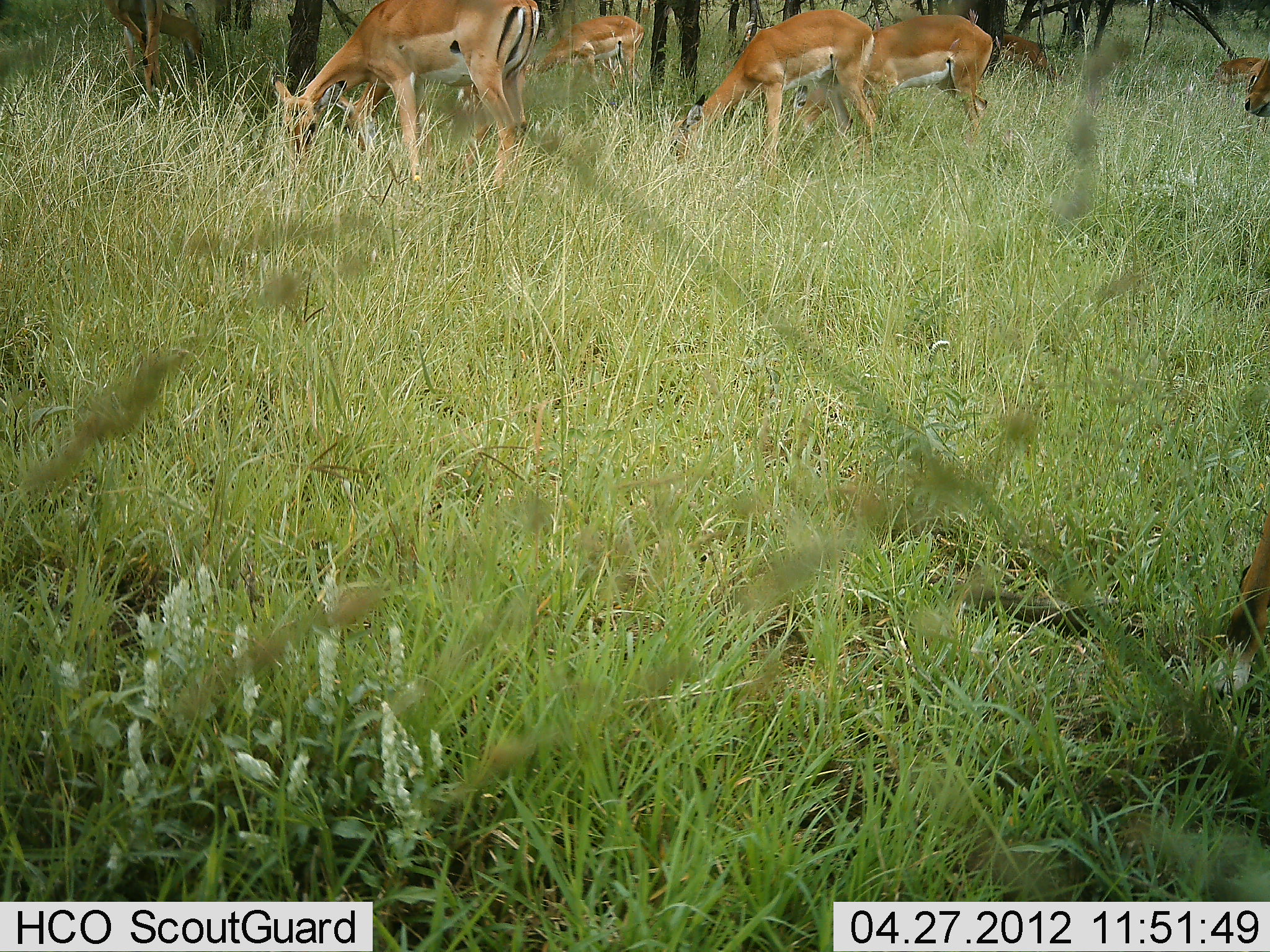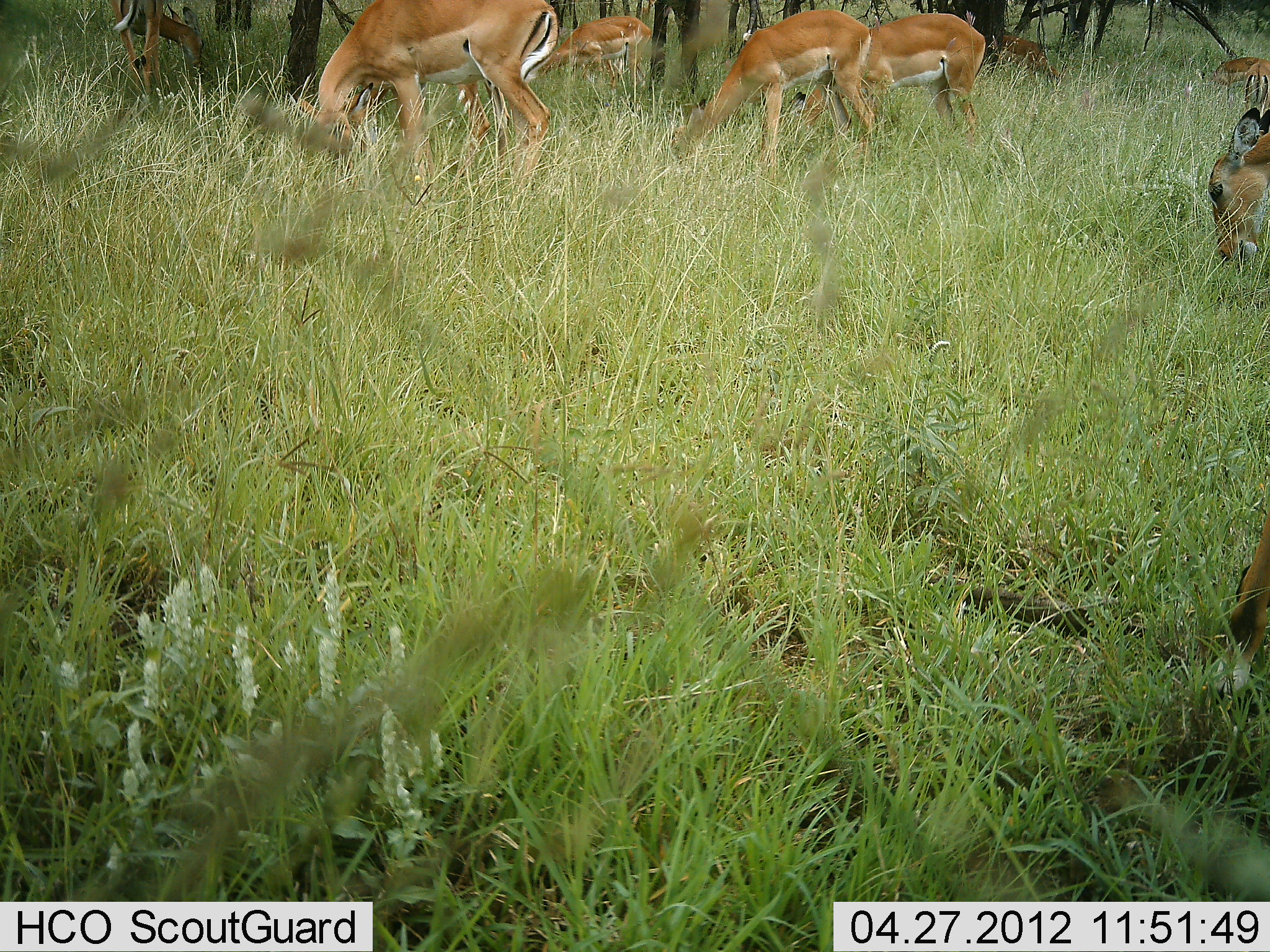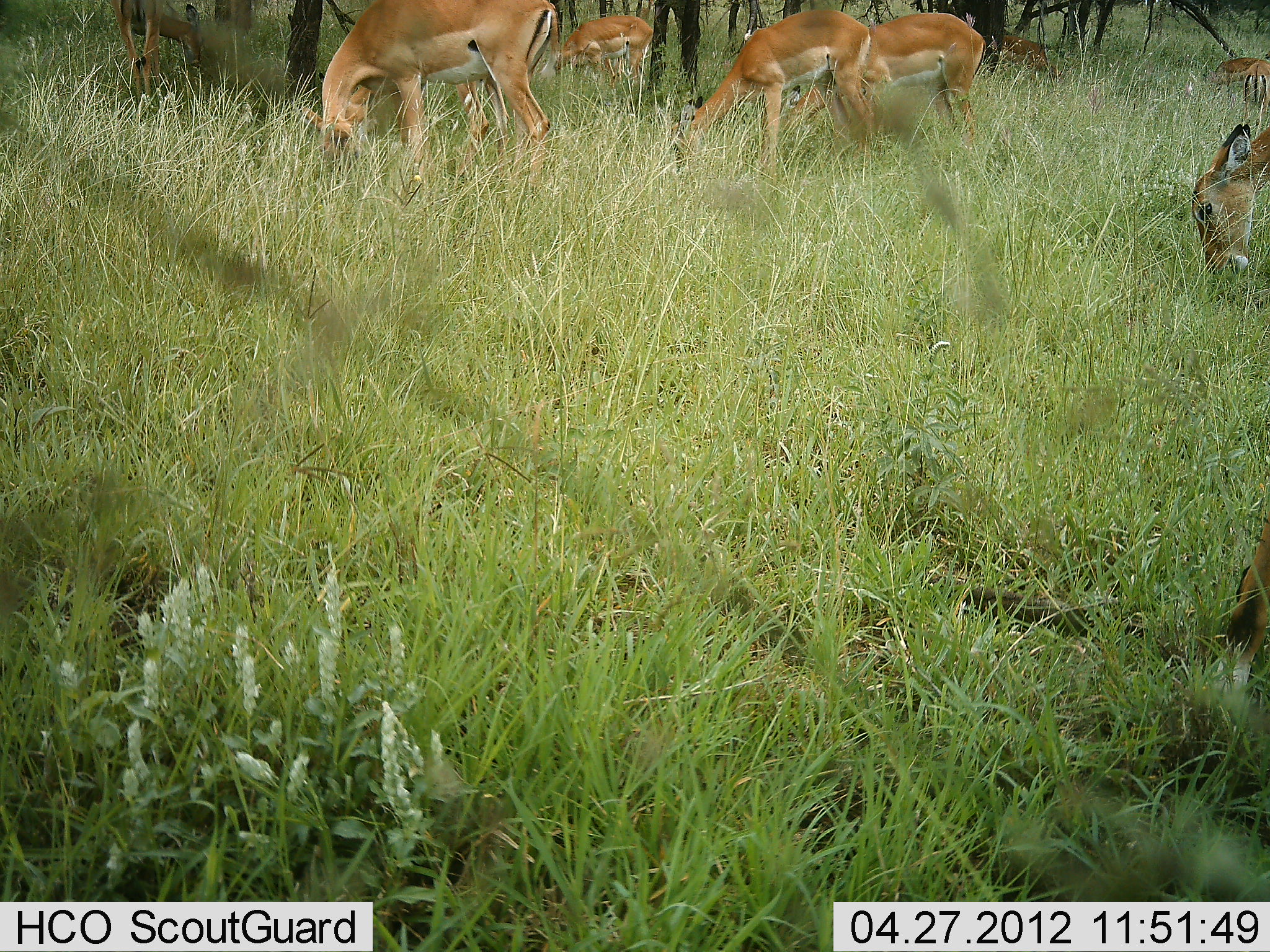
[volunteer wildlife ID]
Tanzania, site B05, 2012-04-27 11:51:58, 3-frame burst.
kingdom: Animalia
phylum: Chordata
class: Mammalia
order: Artiodactyla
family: Bovidae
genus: Aepyceros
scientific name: Aepyceros melampus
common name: impala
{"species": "impala (Aepyceros melampus)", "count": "7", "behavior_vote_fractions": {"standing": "31%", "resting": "0%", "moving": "8%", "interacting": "0%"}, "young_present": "15%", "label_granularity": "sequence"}